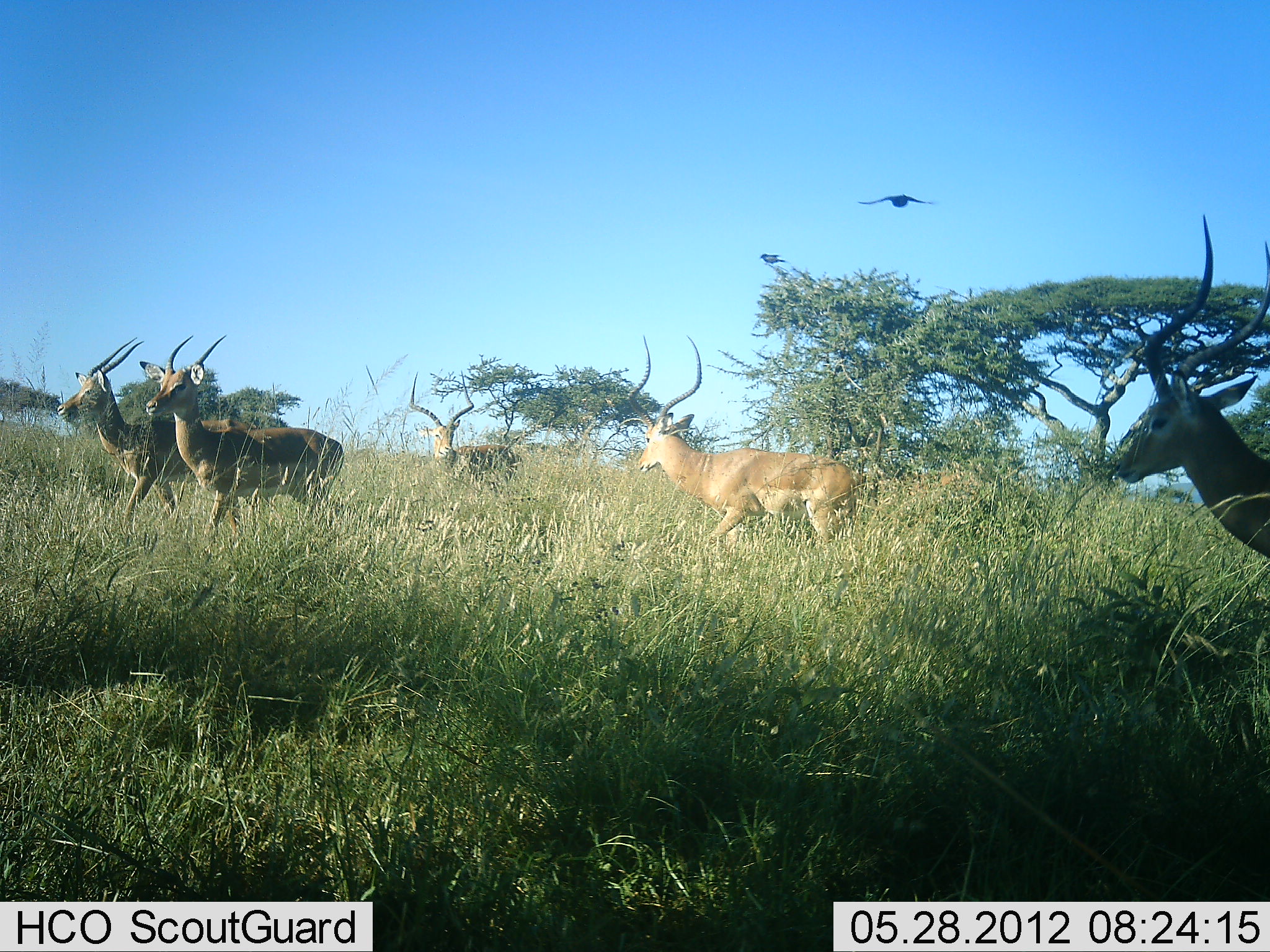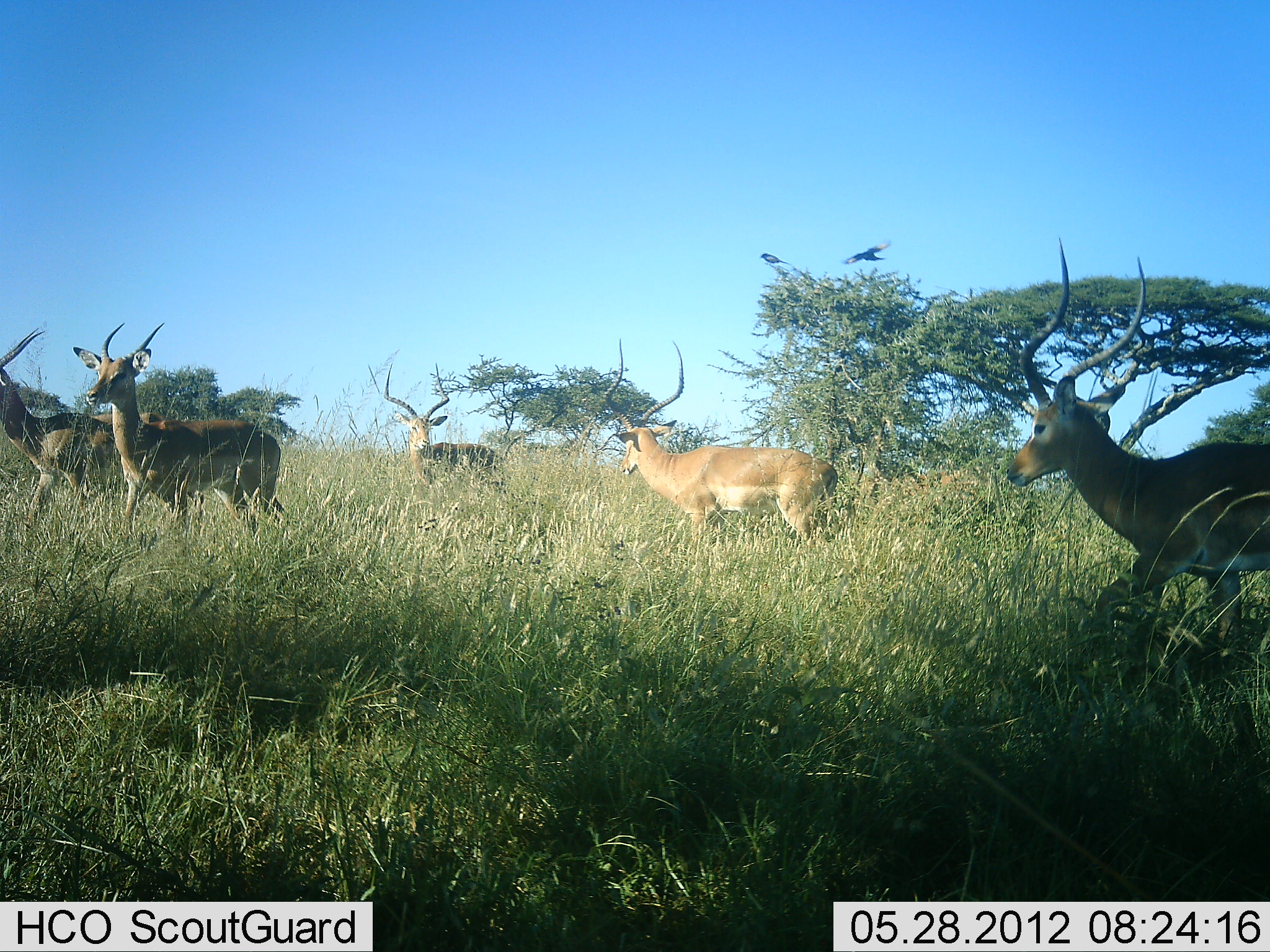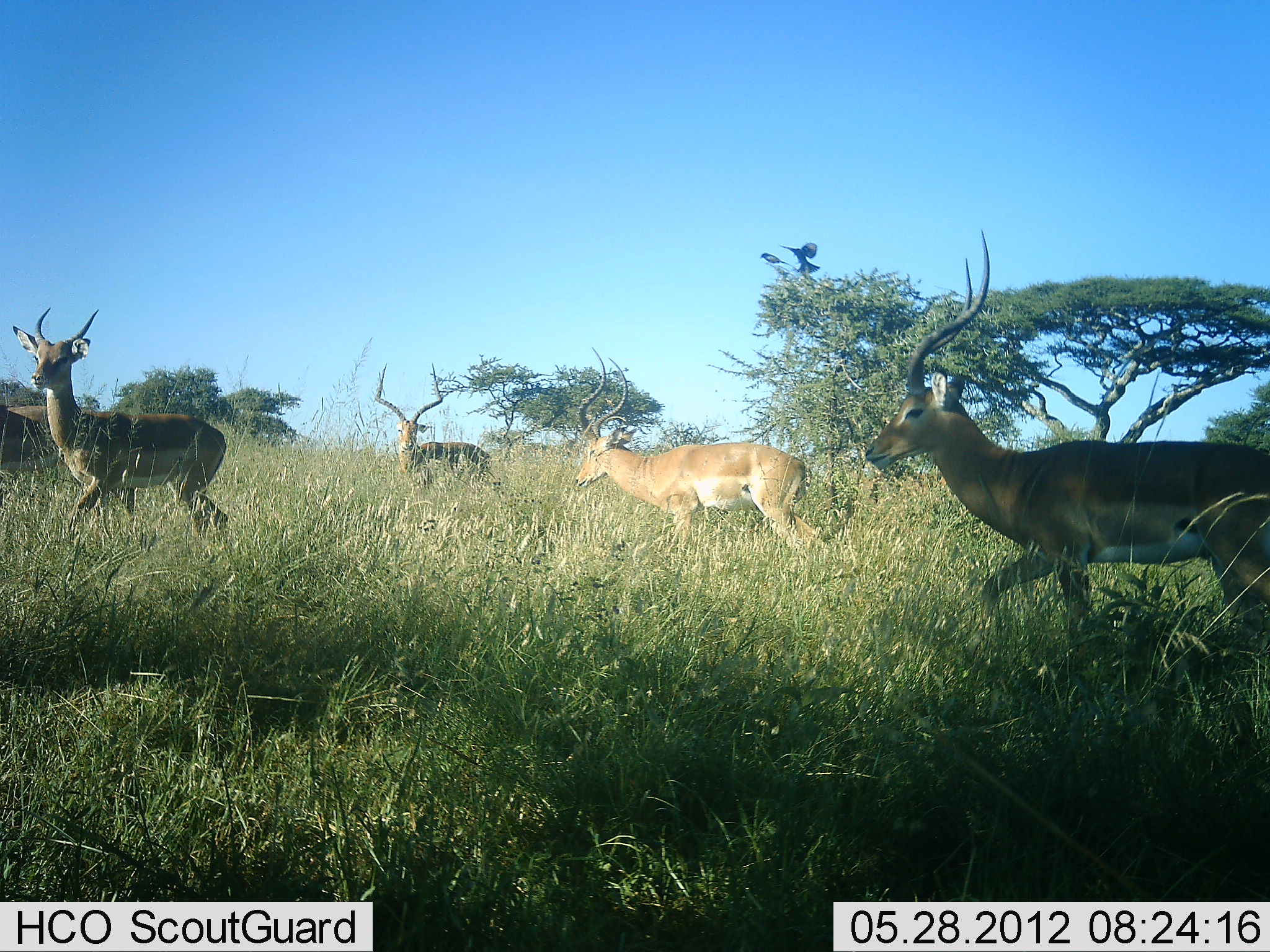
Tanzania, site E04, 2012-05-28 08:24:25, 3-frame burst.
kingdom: Animalia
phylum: Chordata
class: Mammalia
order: Artiodactyla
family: Bovidae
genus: Aepyceros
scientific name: Aepyceros melampus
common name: impala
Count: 5.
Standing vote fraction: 6%.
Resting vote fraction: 0%.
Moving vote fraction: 100%.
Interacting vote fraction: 0%.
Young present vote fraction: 6%.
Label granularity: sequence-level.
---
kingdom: Animalia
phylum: Chordata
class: Aves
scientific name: Aves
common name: bird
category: otherbird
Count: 2.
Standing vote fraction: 9%.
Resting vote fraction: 36%.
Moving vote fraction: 100%.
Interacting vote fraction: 0%.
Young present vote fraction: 0%.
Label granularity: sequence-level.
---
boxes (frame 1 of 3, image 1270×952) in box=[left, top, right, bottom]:
animal: box=[1112, 212, 1270, 563]; box=[626, 333, 858, 549]; box=[138, 335, 345, 542]; box=[57, 337, 257, 544]; box=[408, 369, 519, 490]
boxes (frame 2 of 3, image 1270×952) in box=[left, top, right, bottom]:
animal: box=[1005, 238, 1270, 659]; box=[602, 338, 839, 549]; box=[73, 322, 286, 543]; box=[0, 327, 167, 536]; box=[383, 362, 501, 489]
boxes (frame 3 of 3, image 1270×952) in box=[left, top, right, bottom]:
animal: box=[862, 229, 1270, 663]; box=[574, 346, 829, 555]; box=[12, 306, 230, 547]; box=[373, 362, 491, 486]; box=[0, 401, 95, 478]